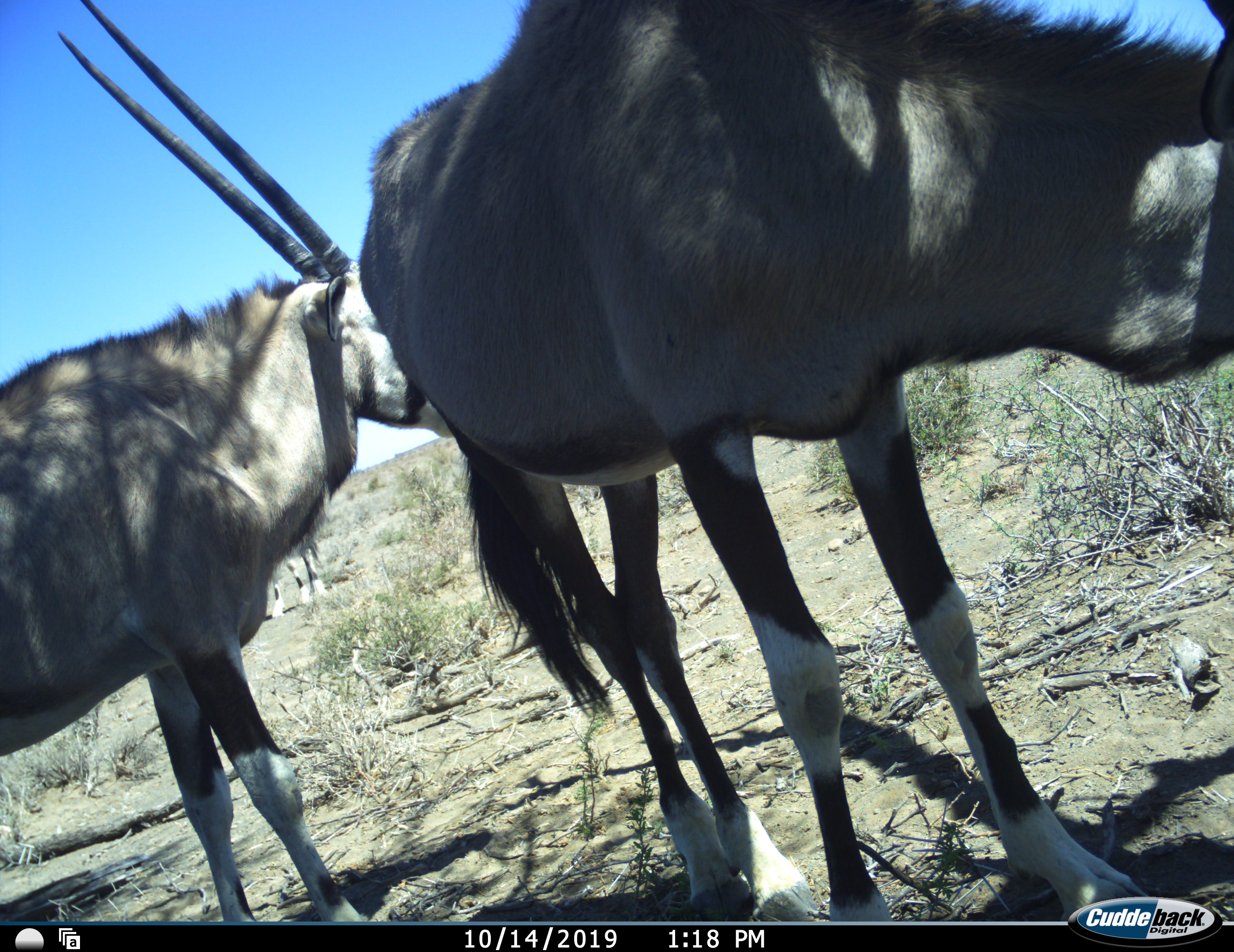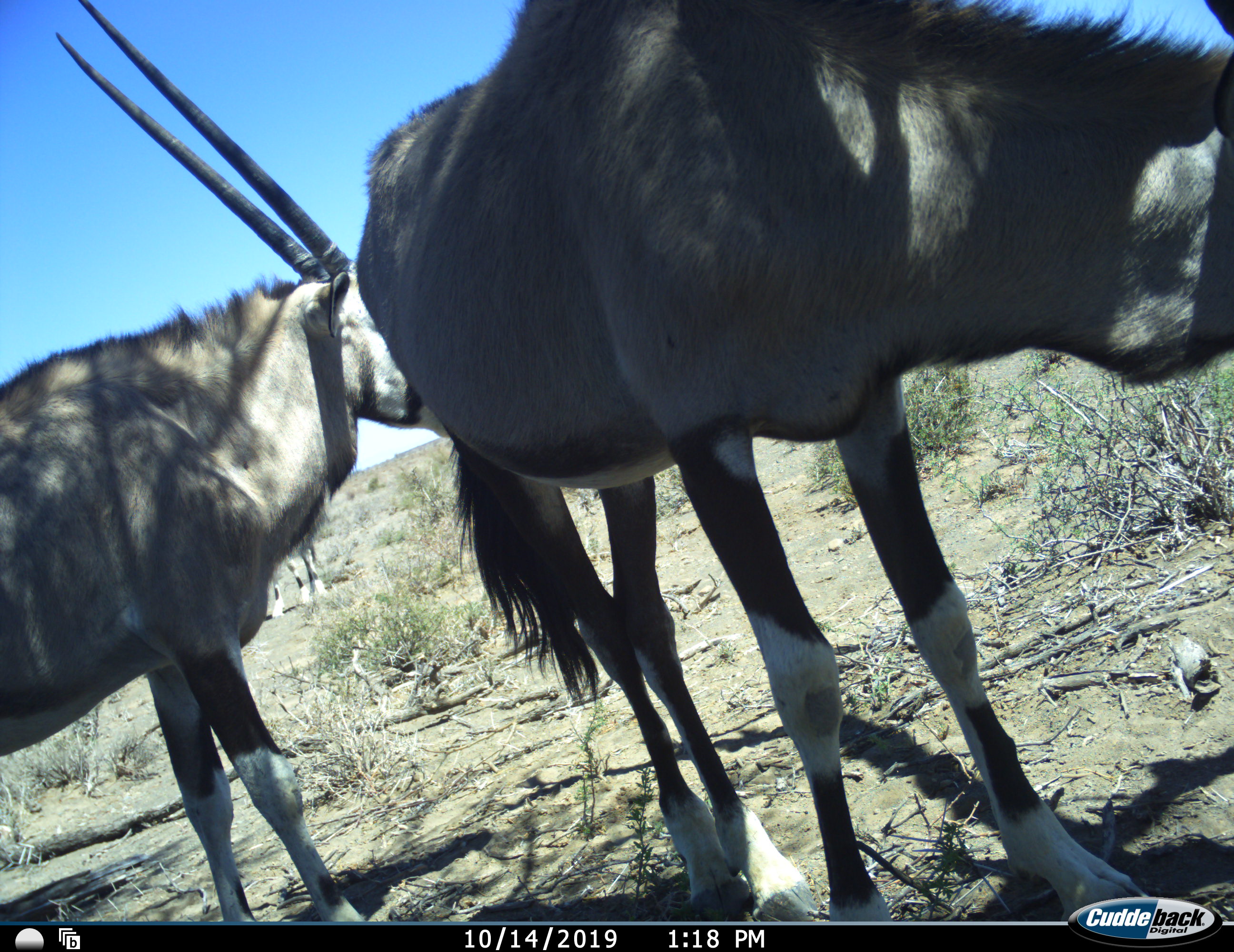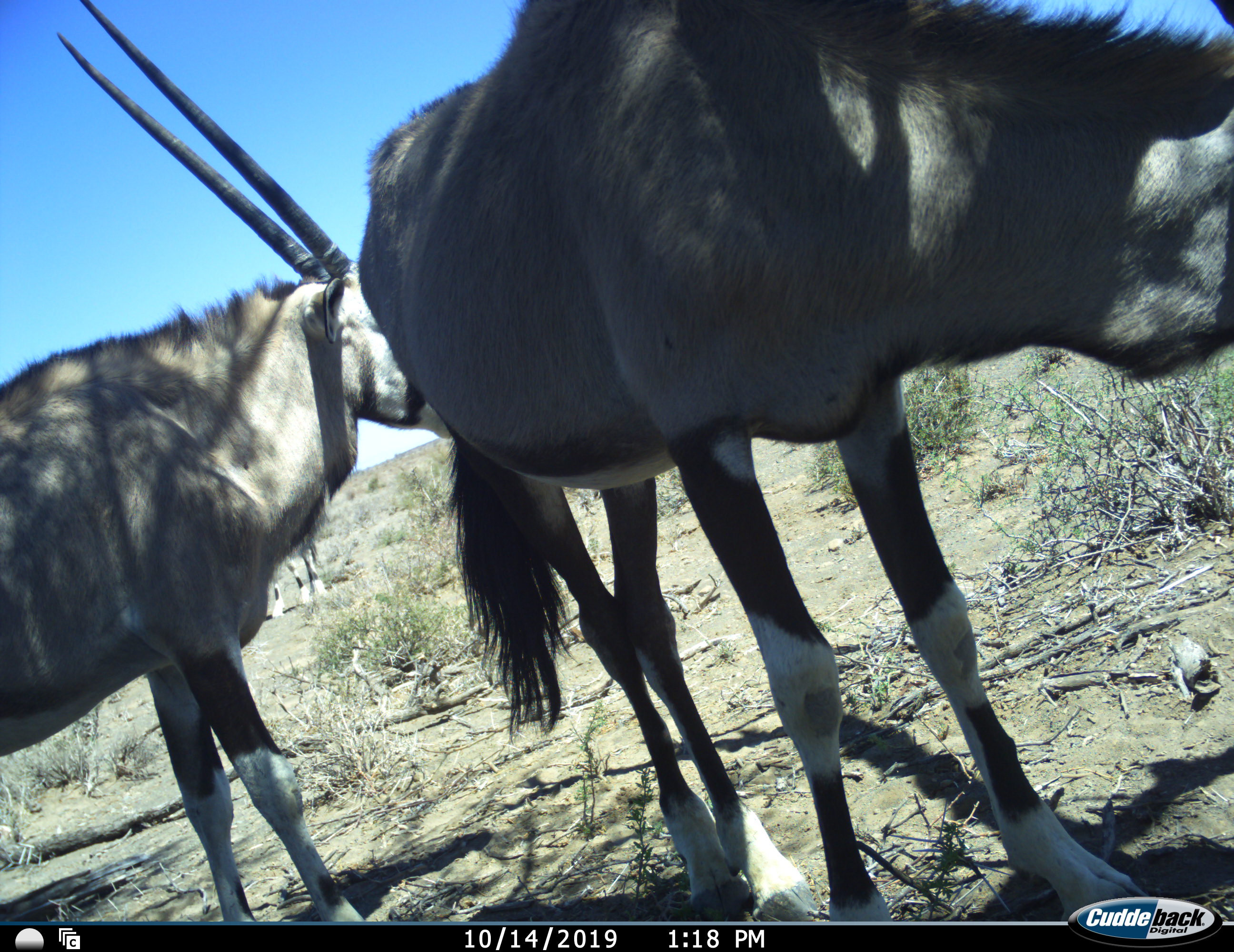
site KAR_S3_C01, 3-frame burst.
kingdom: Animalia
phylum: Chordata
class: Mammalia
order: Artiodactyla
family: Bovidae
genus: Oryx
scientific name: Oryx gazella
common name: gemsbok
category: oryx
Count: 3.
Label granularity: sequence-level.